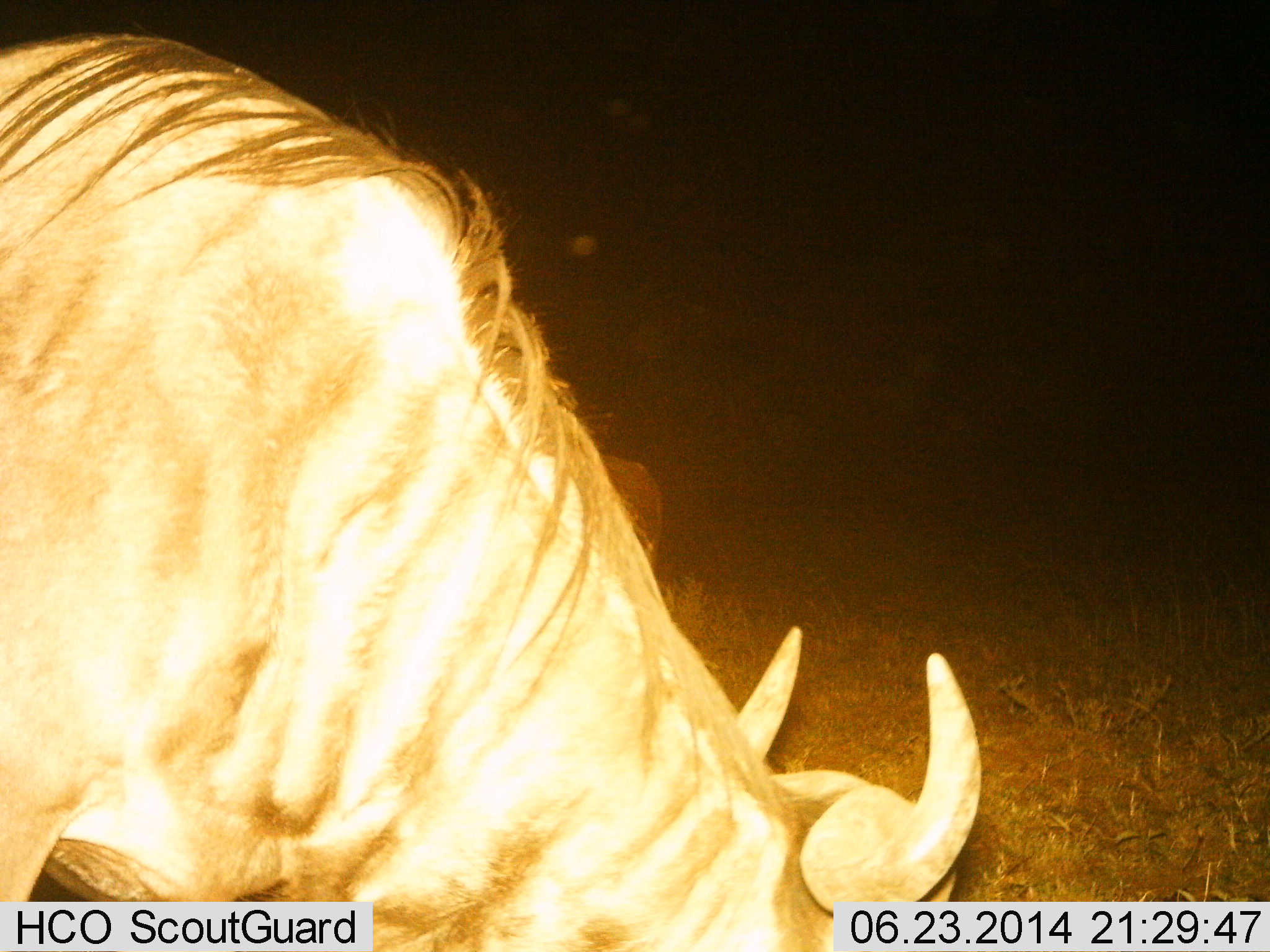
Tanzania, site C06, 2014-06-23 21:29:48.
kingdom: Animalia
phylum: Chordata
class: Mammalia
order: Artiodactyla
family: Bovidae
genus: Connochaetes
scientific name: Connochaetes taurinus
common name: blue wildebeest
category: wildebeest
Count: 1.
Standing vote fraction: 20%.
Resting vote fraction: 0%.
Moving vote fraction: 0%.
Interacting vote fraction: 0%.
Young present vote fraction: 0%.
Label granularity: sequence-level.